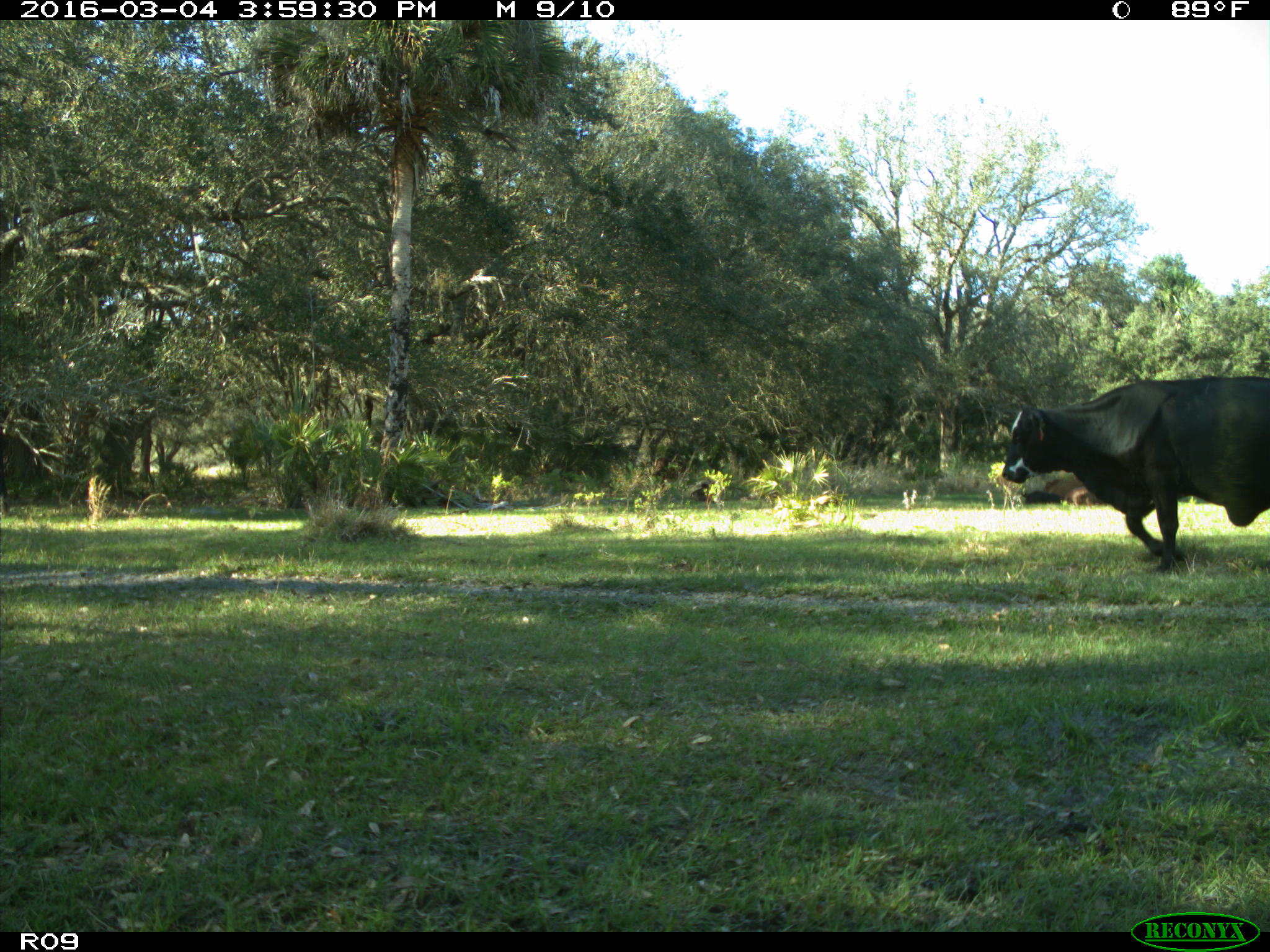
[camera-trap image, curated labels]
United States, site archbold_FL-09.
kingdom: Animalia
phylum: Chordata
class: Mammalia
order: Artiodactyla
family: Bovidae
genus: Bos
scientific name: Bos taurus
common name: domestic cow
Bos taurus (domestic cow).